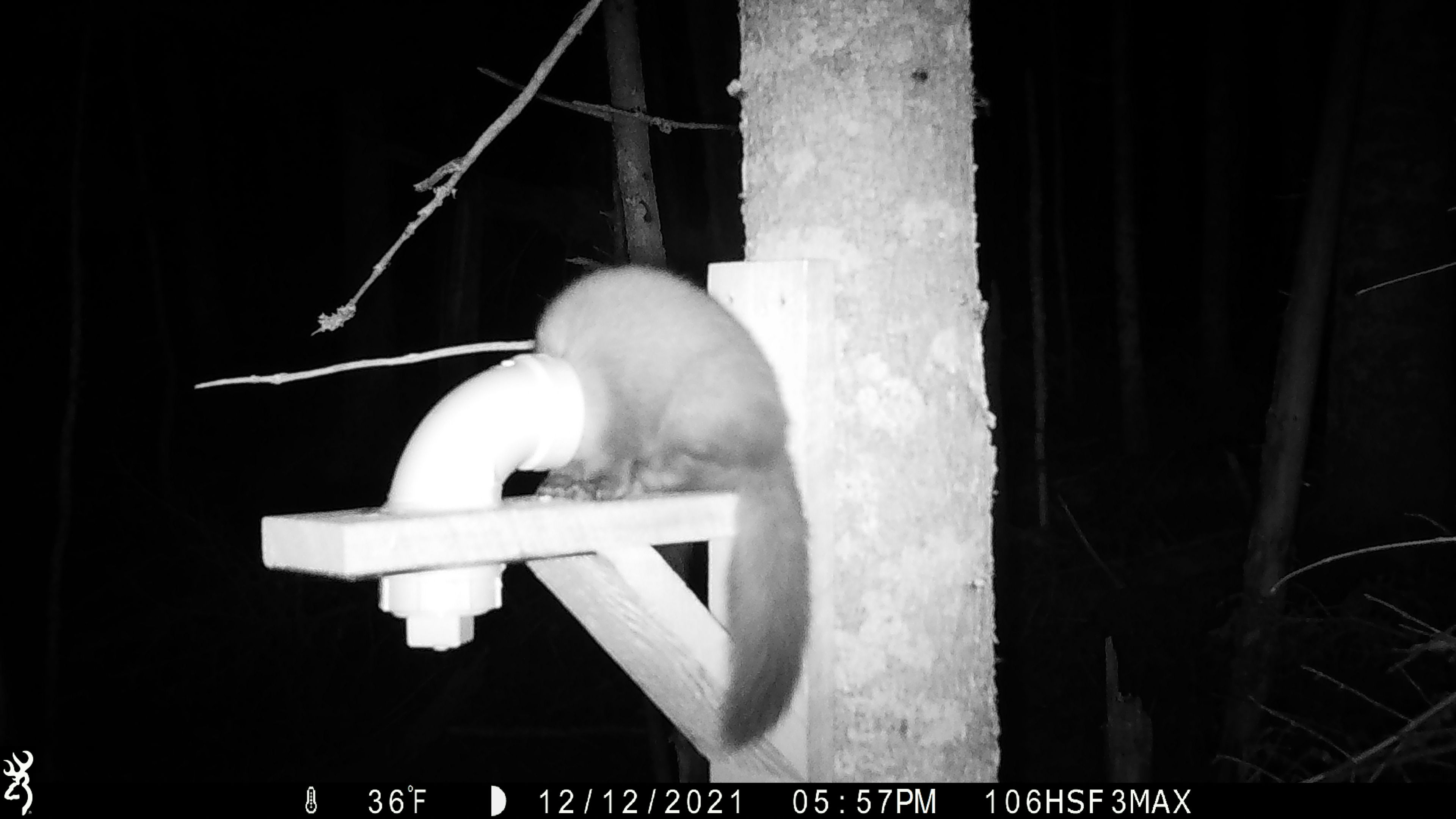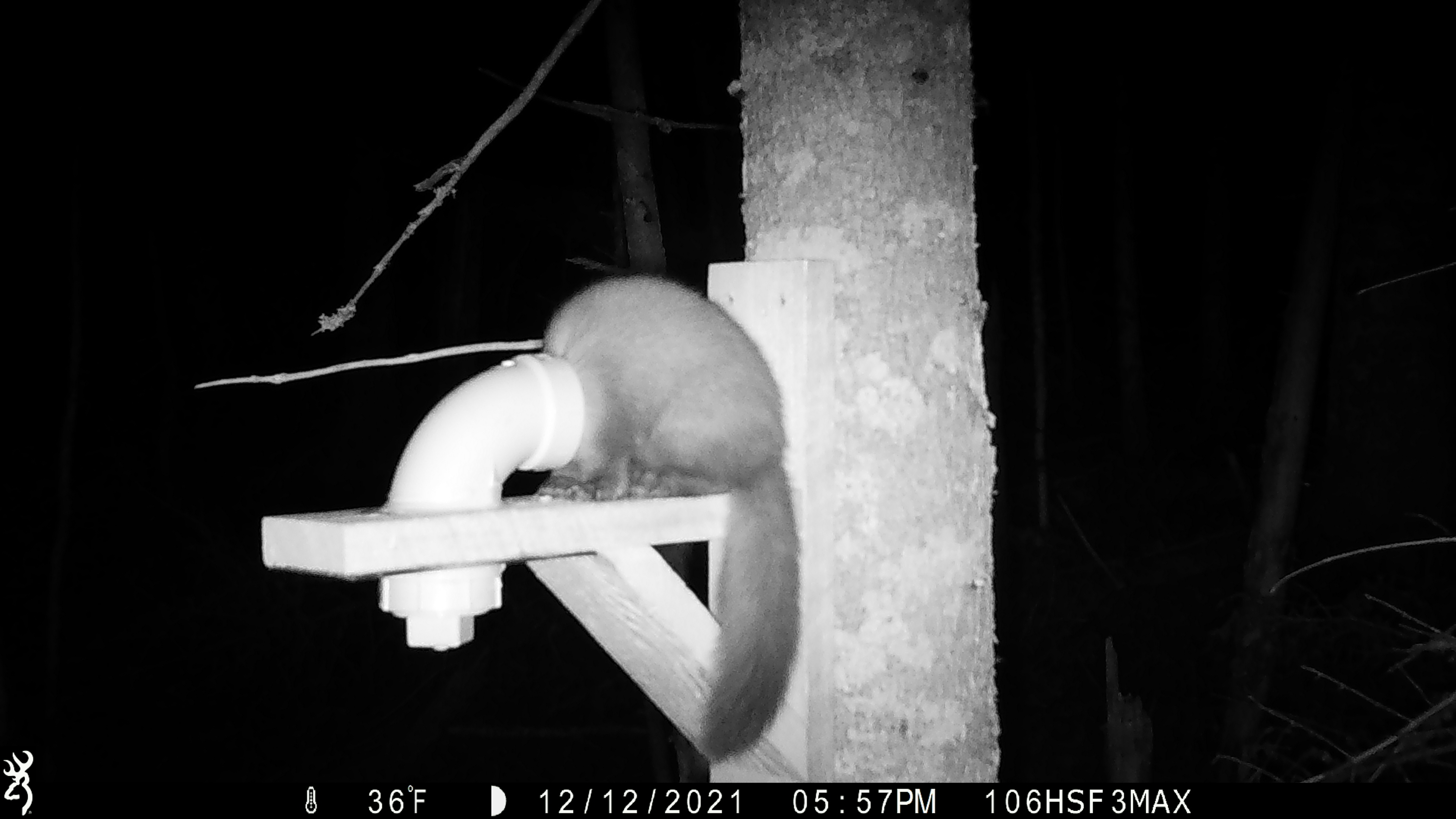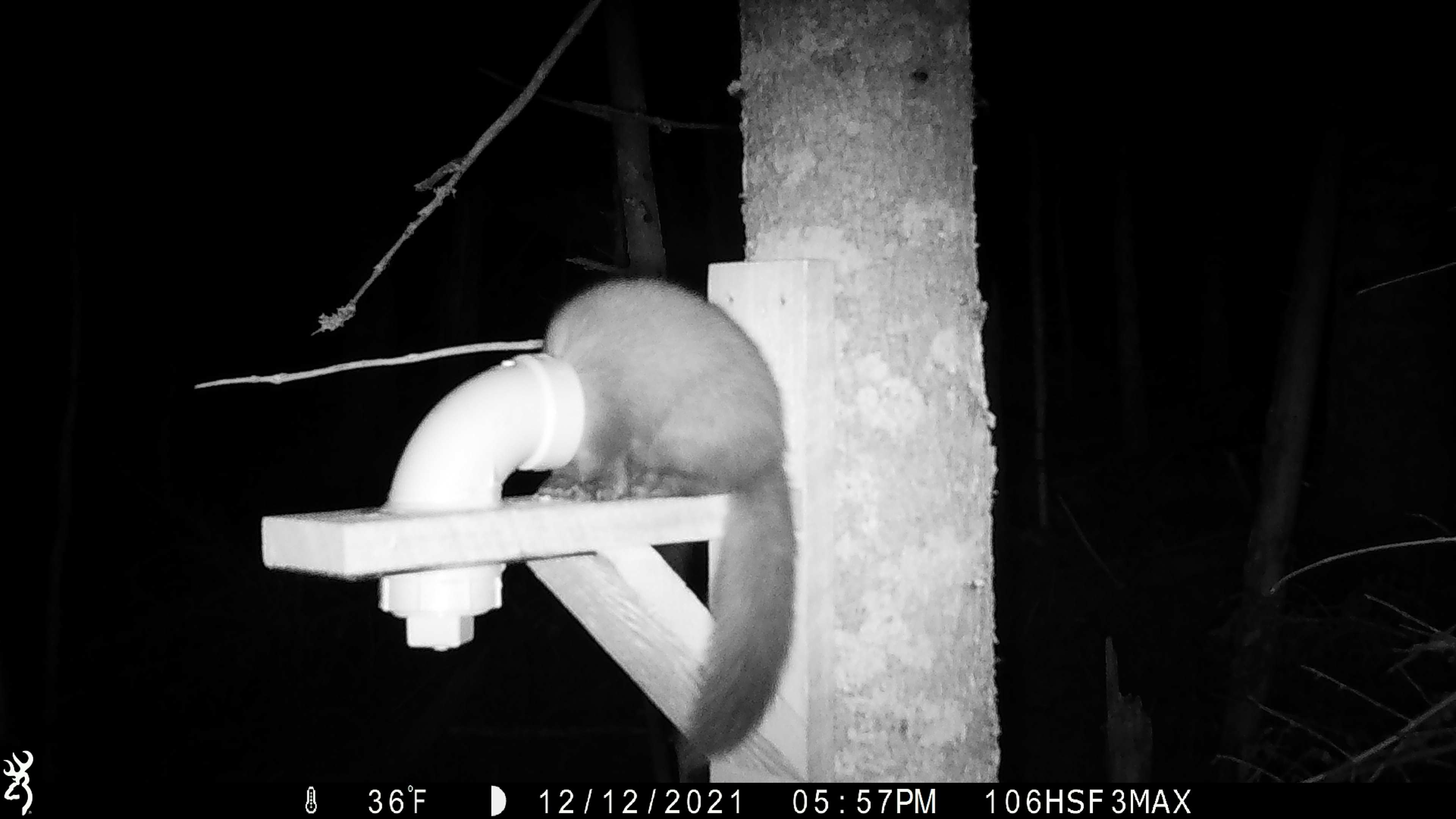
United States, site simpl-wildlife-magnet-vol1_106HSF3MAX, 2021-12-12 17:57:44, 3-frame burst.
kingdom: Animalia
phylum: Chordata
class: Mammalia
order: Carnivora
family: Mustelidae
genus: Martes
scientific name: Martes americana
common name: american marten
American marten (Martes americana).